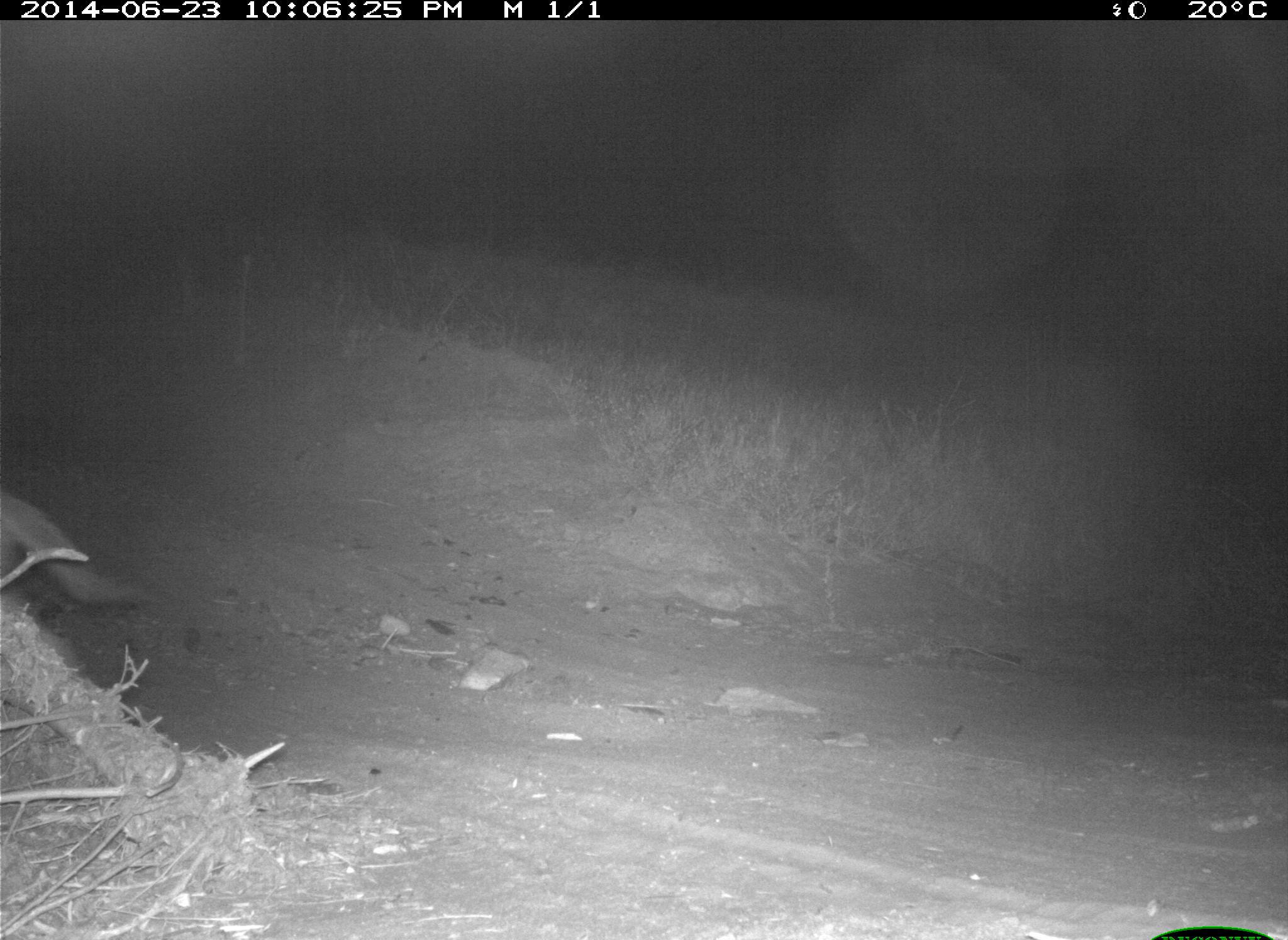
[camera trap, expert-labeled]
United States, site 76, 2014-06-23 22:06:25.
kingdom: Animalia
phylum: Chordata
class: Mammalia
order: Carnivora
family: Canidae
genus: Canis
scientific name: Canis latrans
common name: coyote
Coyote (Canis latrans).